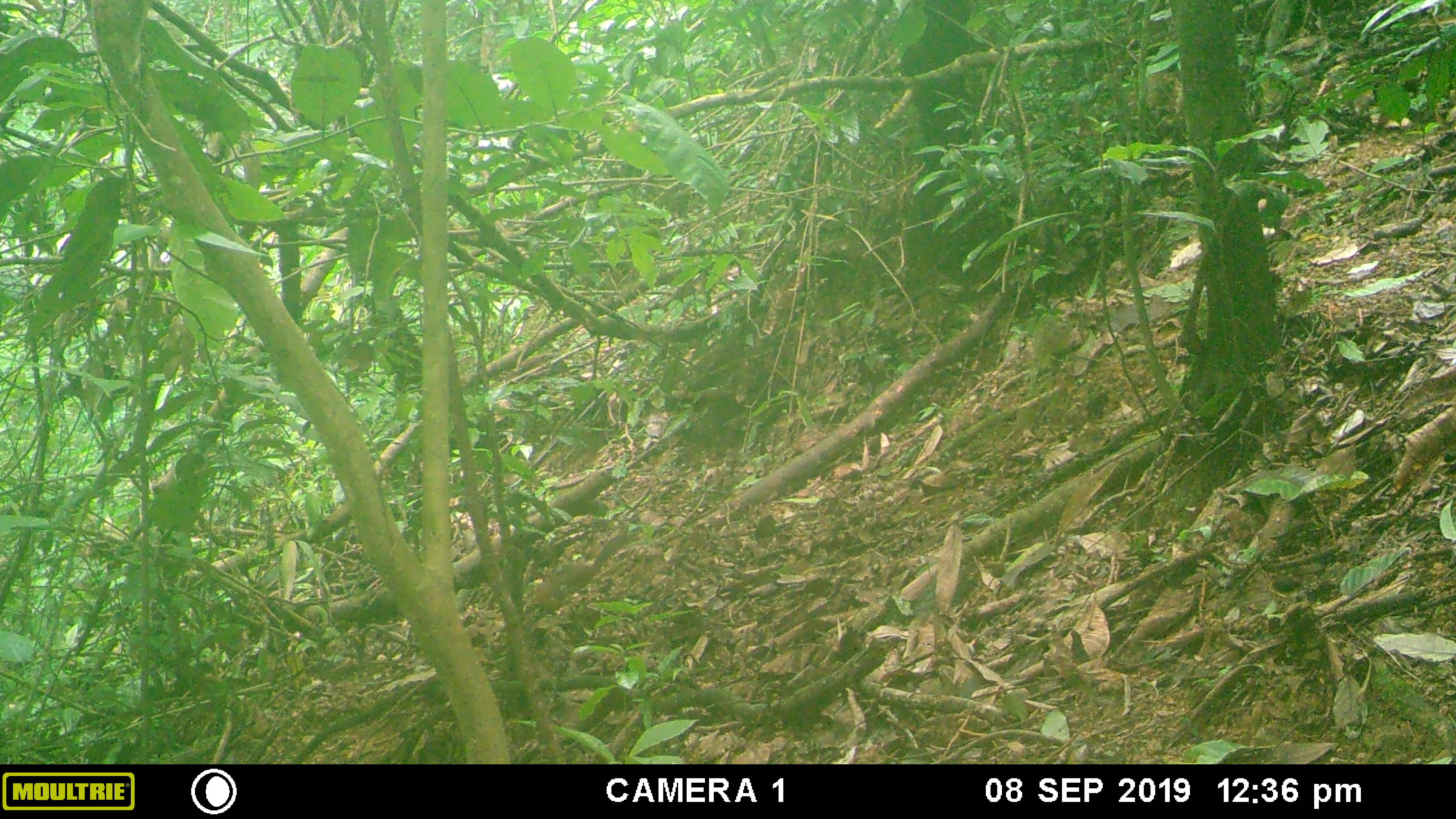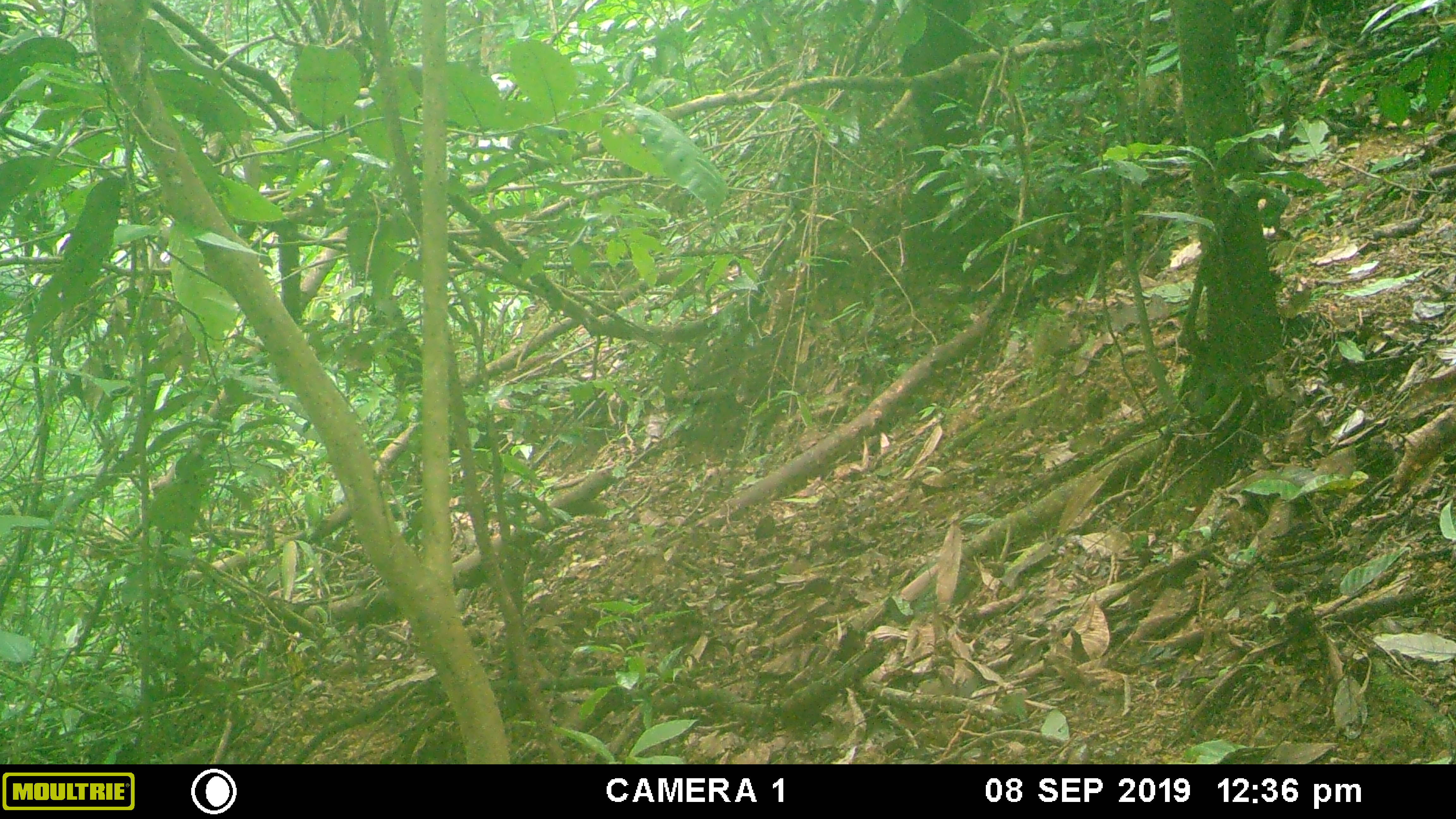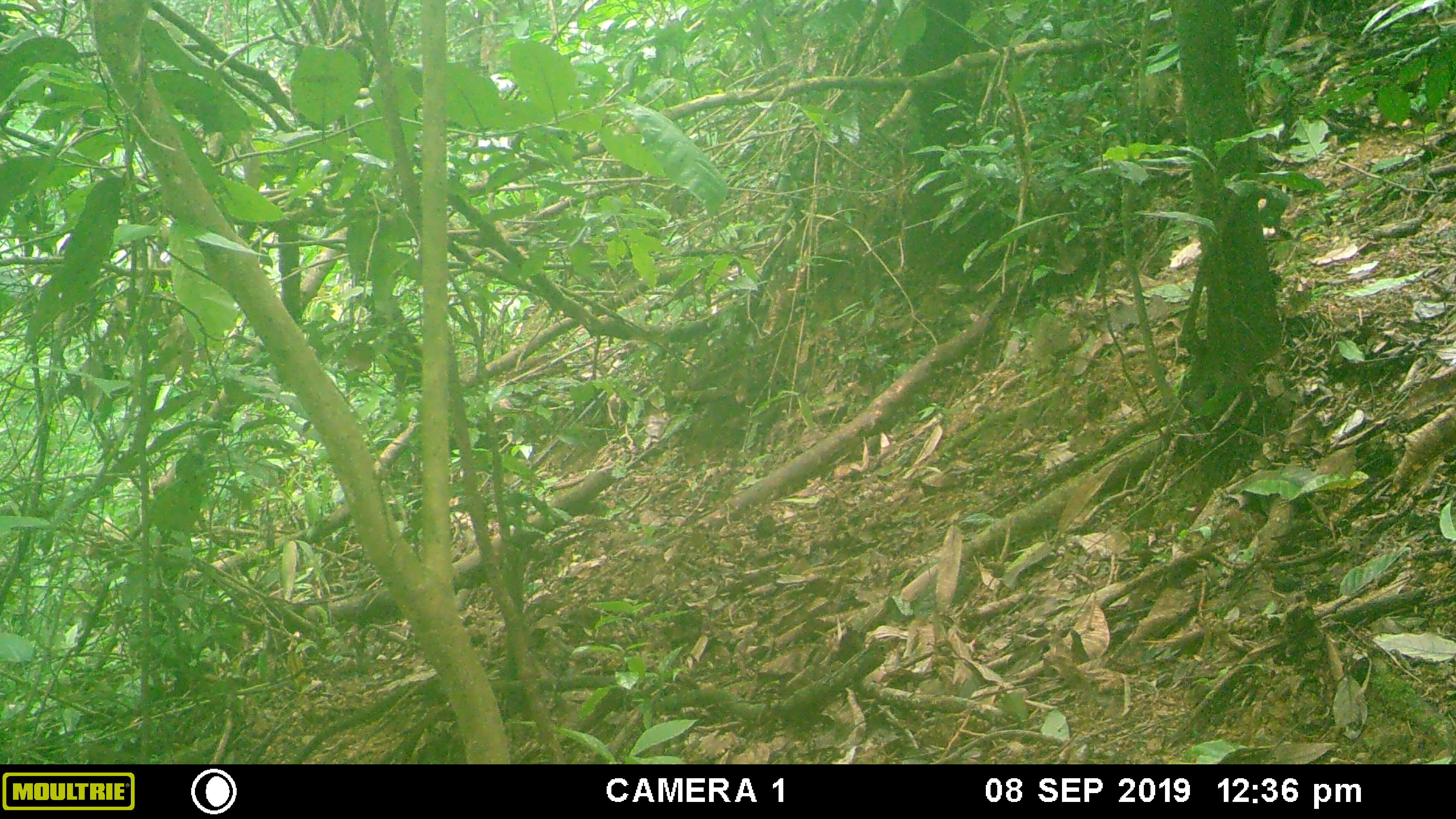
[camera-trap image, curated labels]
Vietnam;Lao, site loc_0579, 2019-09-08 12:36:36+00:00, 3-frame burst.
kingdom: Animalia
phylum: Chordata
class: Mammalia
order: Scandentia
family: Tupaiidae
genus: Tupaia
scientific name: Tupaia belangeri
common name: northern treeshrew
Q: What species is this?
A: Northern treeshrew (Tupaia belangeri).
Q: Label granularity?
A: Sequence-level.